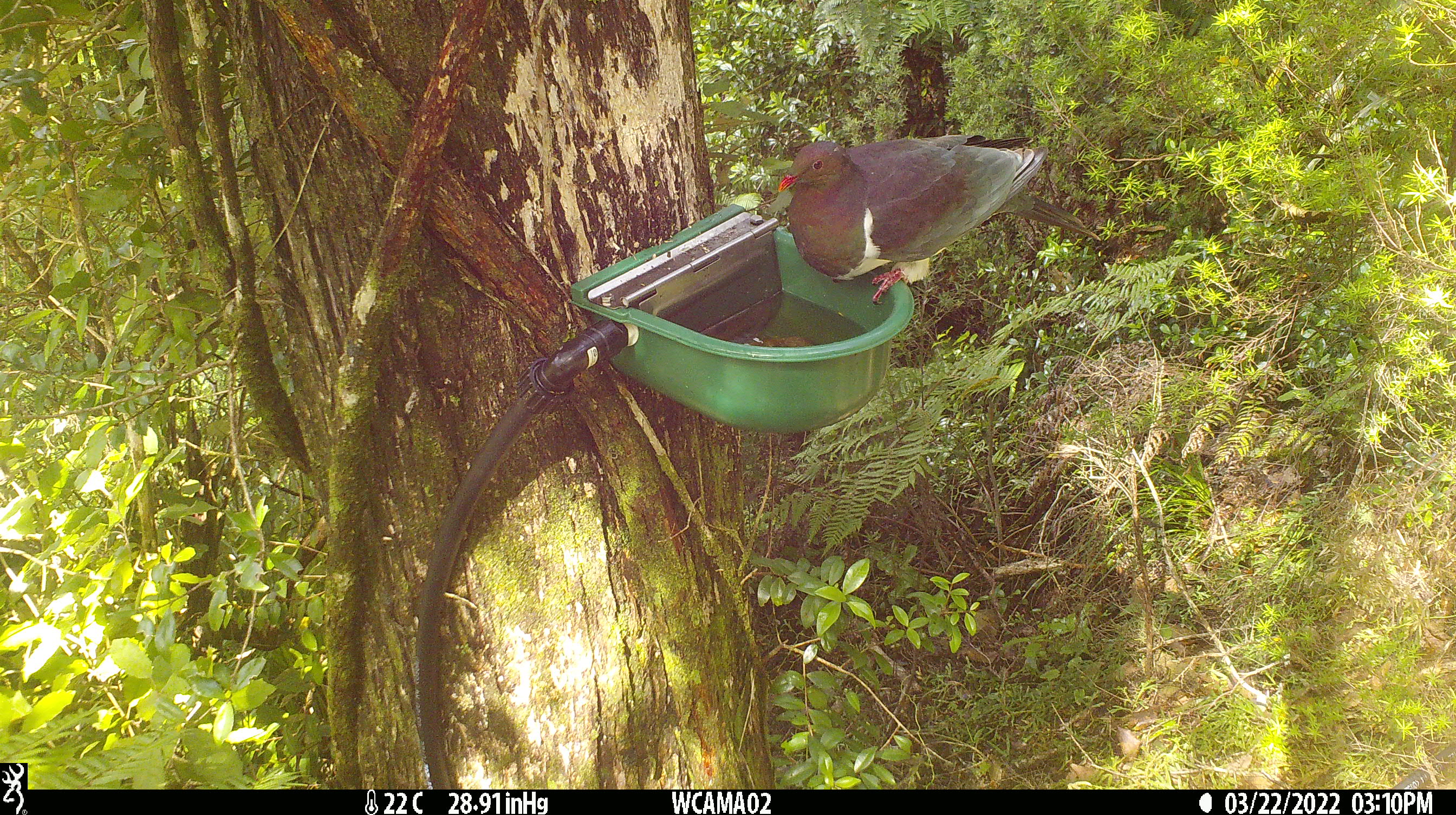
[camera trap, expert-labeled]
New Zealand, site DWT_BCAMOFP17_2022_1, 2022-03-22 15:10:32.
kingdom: Animalia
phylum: Chordata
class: Aves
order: Columbiformes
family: Columbidae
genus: Hemiphaga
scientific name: Hemiphaga novaeseelandiae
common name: new zealand pigeon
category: kereru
Kereru (new zealand pigeon) (Hemiphaga novaeseelandiae).